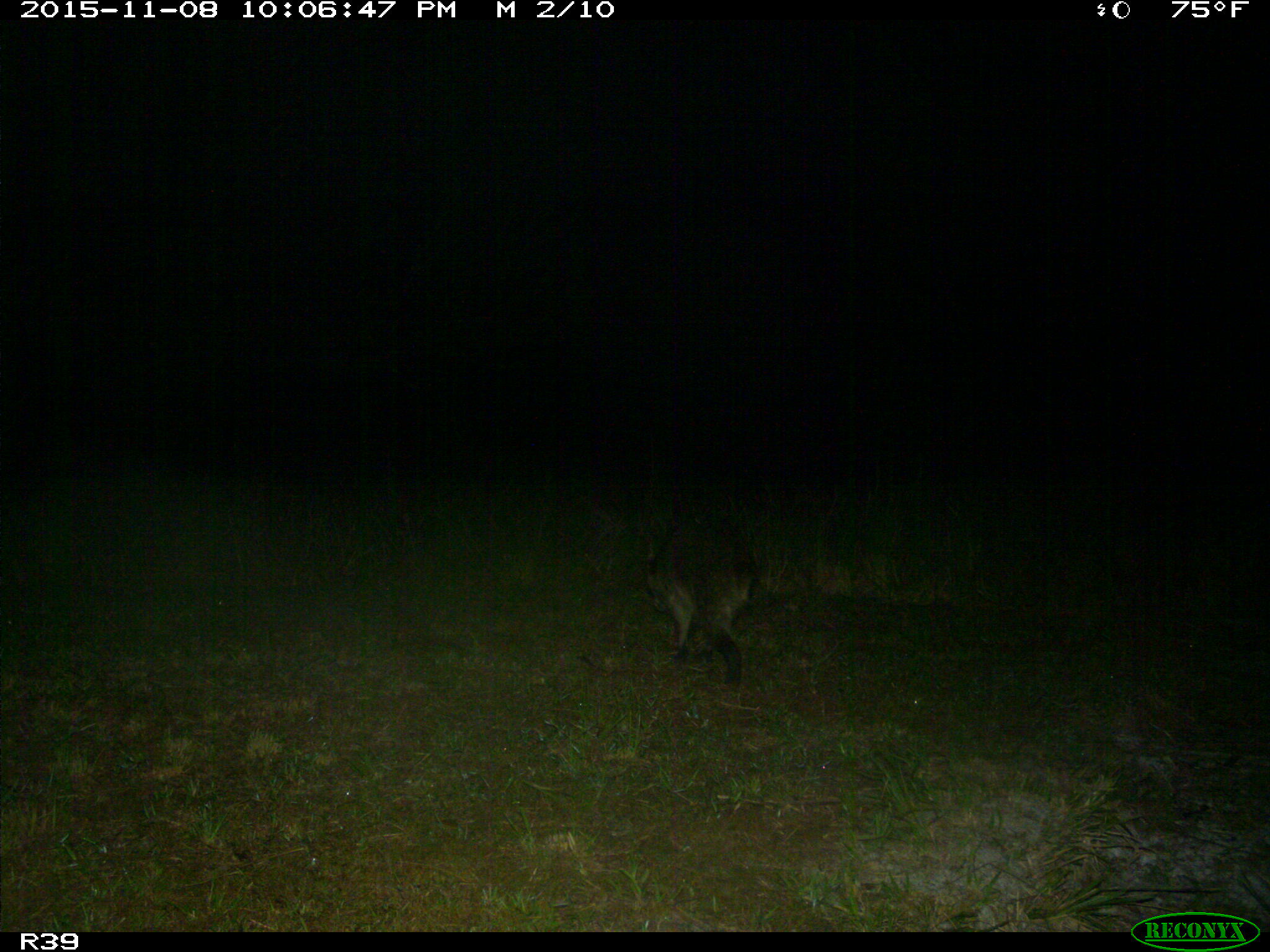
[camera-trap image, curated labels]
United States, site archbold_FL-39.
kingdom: Animalia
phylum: Chordata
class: Mammalia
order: Carnivora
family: Procyonidae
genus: Procyon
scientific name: Procyon lotor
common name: common raccoon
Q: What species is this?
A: Procyon lotor (common raccoon).